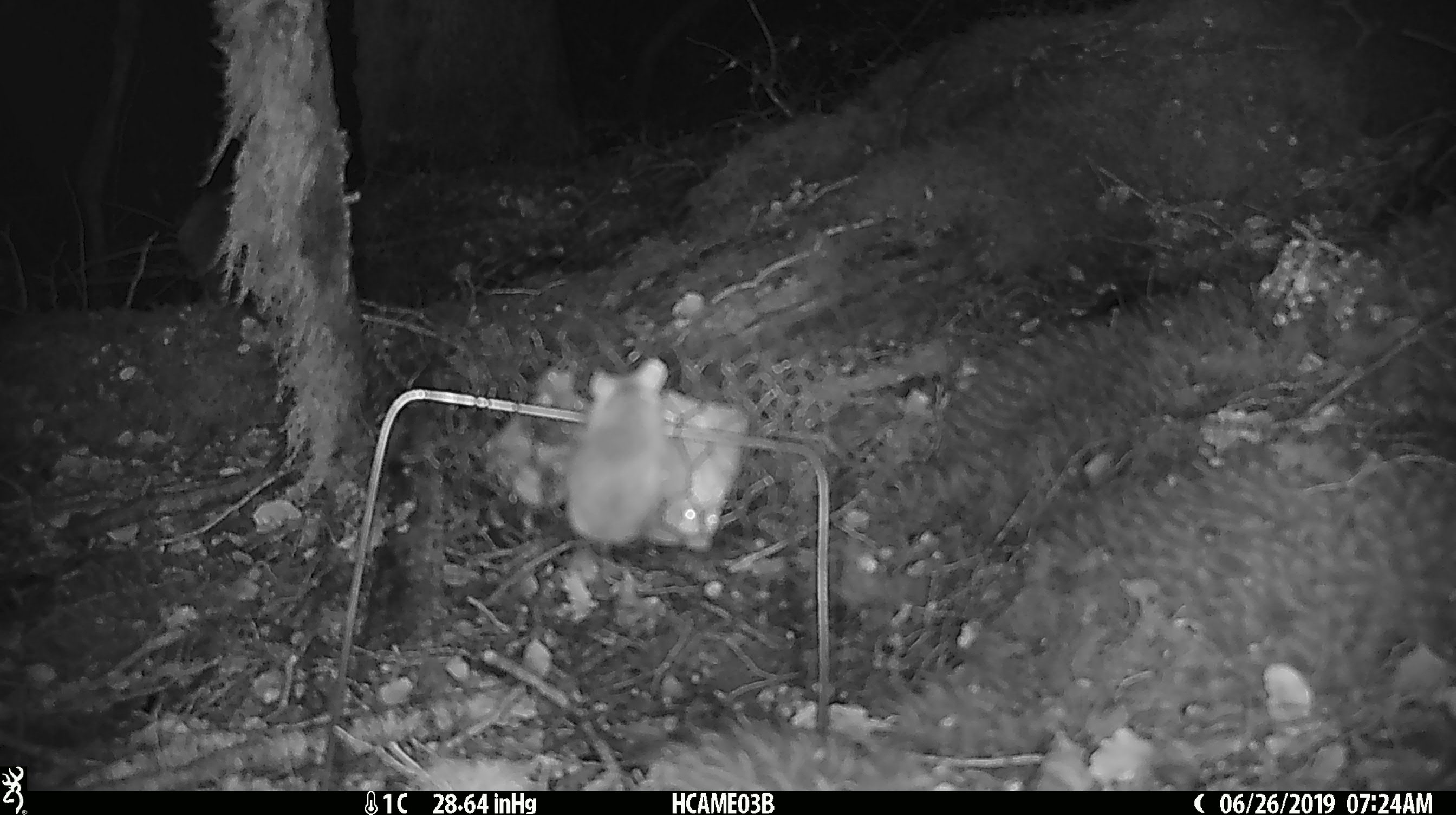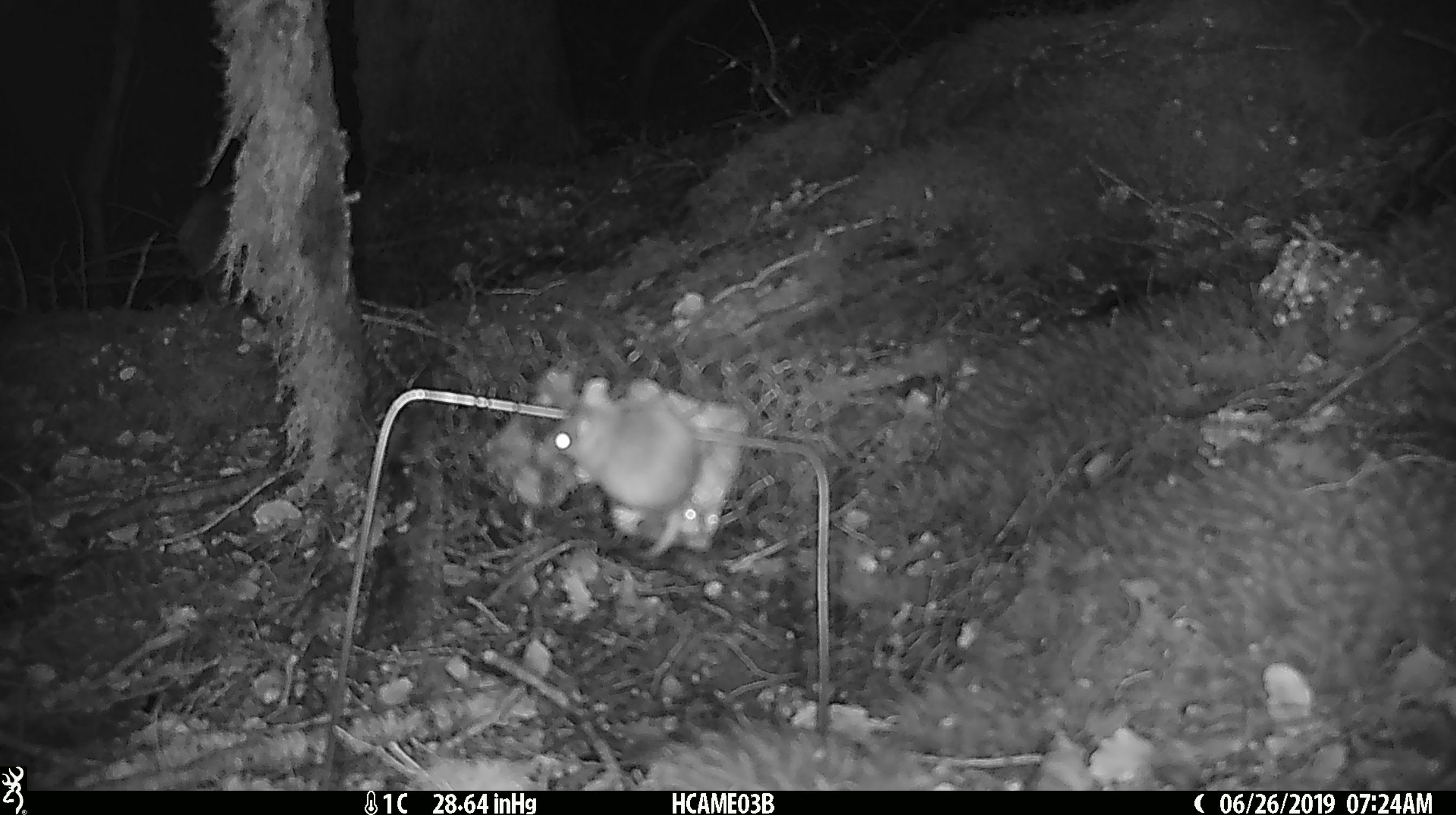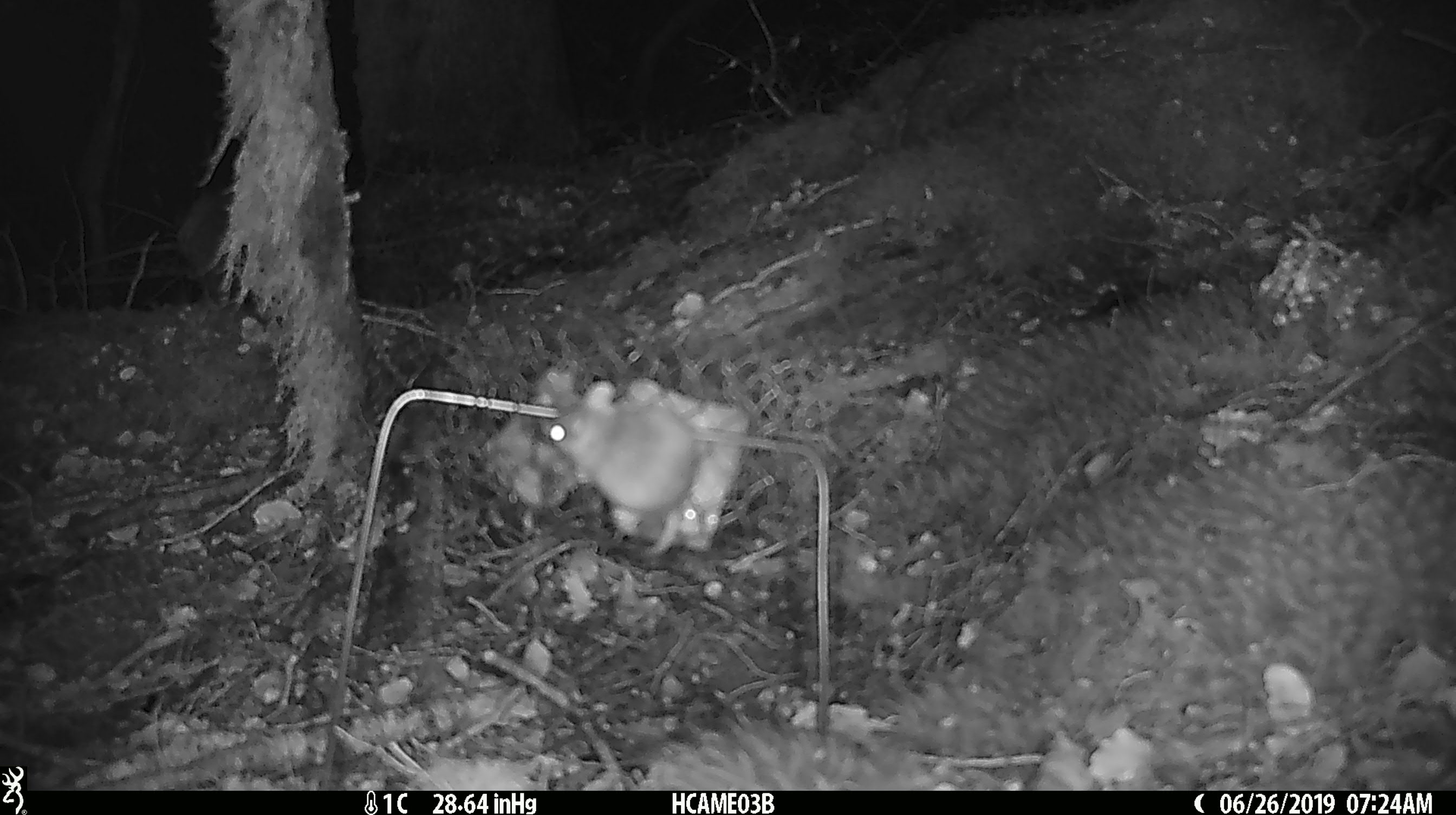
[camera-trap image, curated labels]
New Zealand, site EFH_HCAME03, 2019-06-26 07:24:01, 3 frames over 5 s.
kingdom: Animalia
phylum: Chordata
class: Mammalia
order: Rodentia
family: Muridae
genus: Mus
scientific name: Mus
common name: mouse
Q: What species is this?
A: Mouse (Mus).